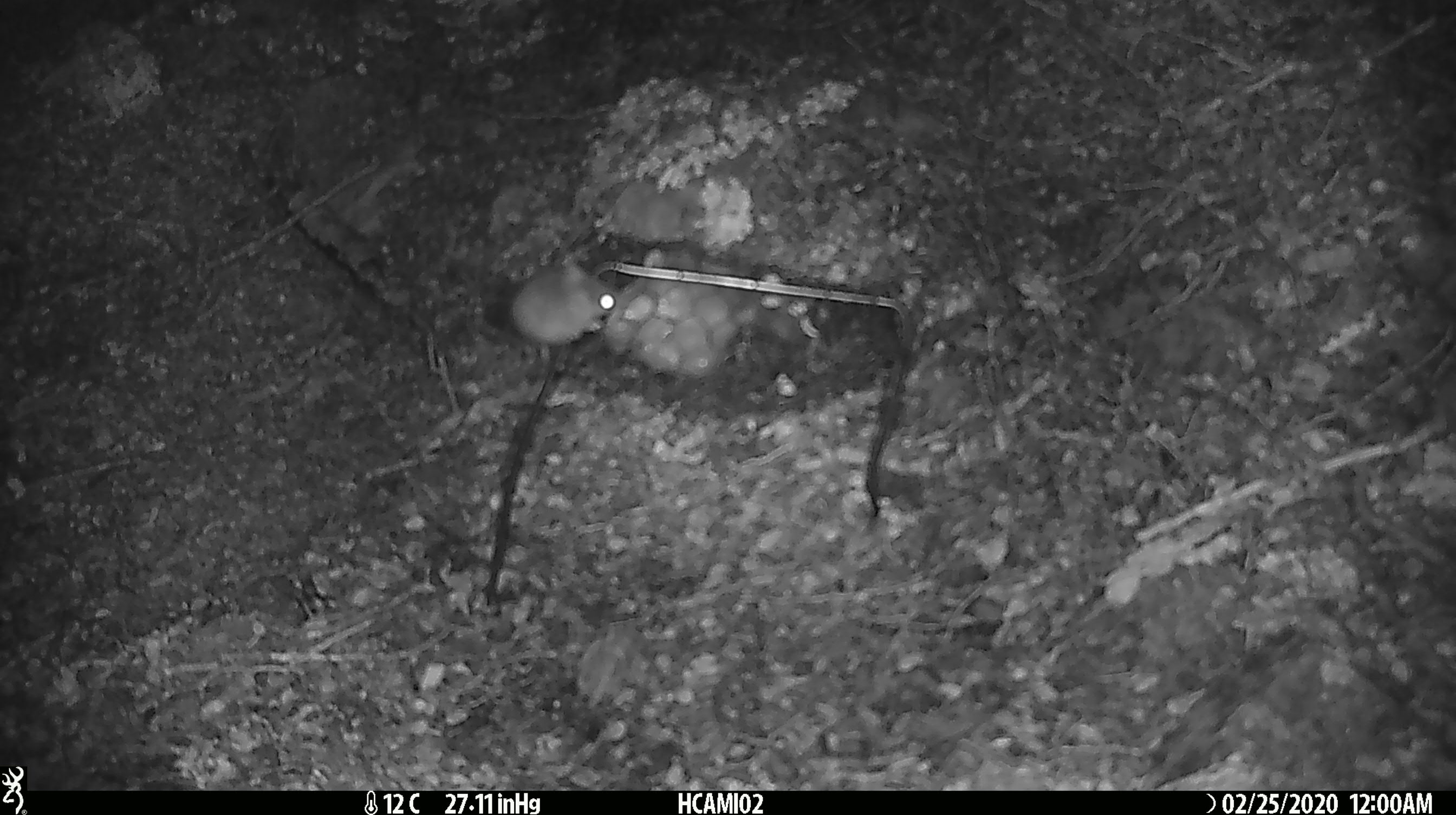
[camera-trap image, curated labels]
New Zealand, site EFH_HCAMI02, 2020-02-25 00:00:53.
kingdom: Animalia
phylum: Chordata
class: Mammalia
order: Rodentia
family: Muridae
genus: Mus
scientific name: Mus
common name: mouse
Mouse (Mus).